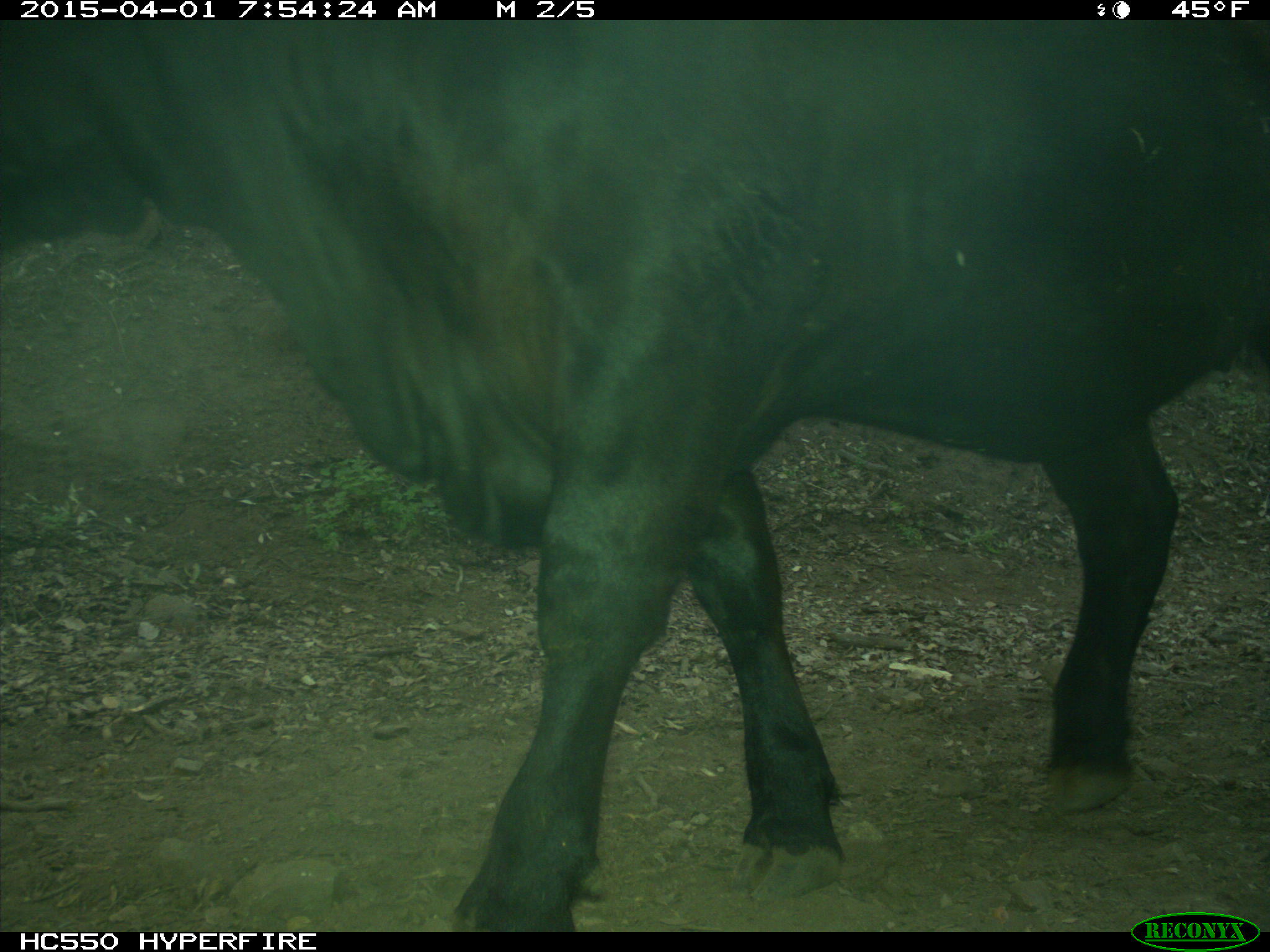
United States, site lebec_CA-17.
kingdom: Animalia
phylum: Chordata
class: Mammalia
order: Artiodactyla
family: Bovidae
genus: Bos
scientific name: Bos taurus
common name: domestic cow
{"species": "Bos taurus (domestic cow)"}